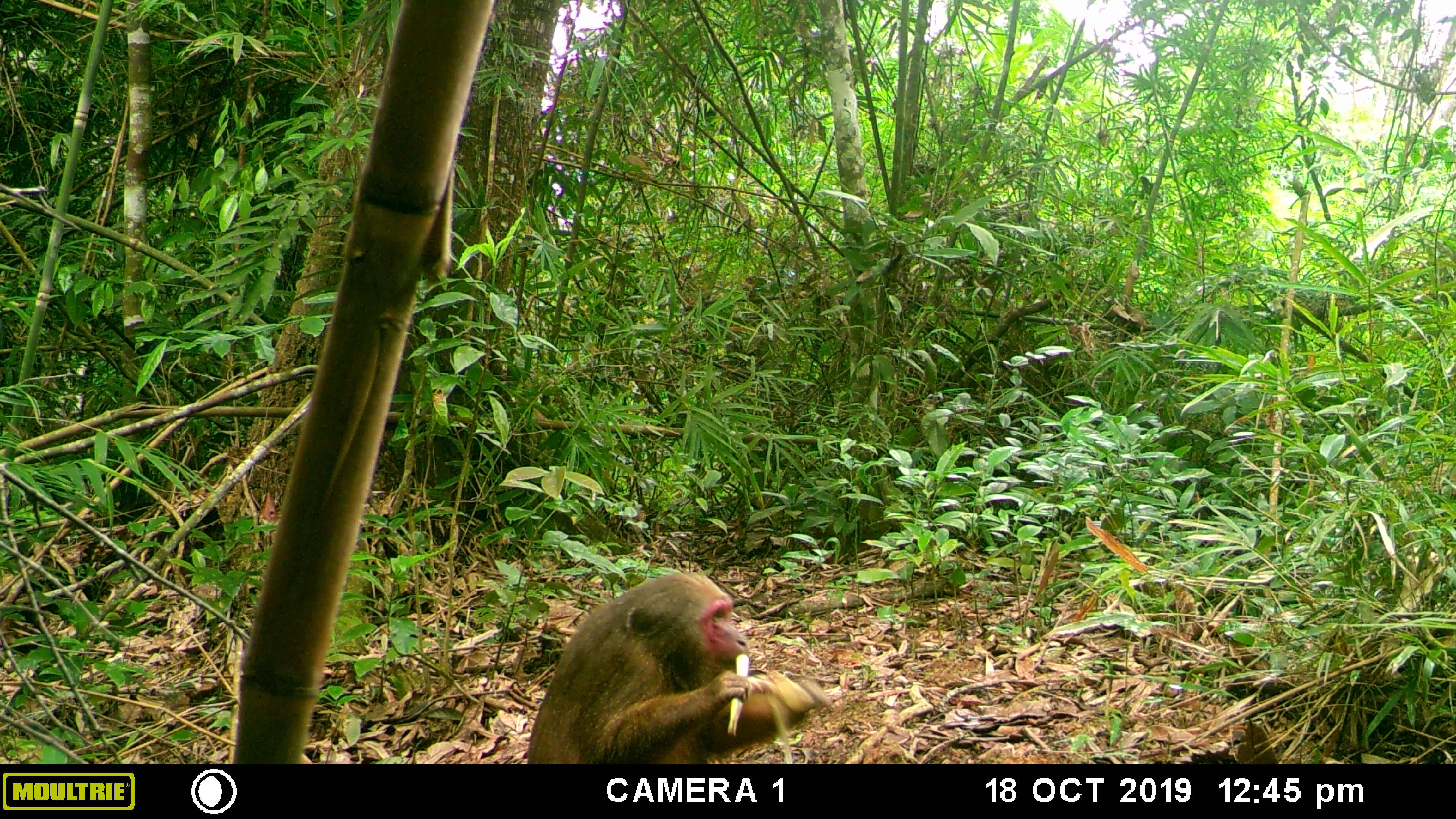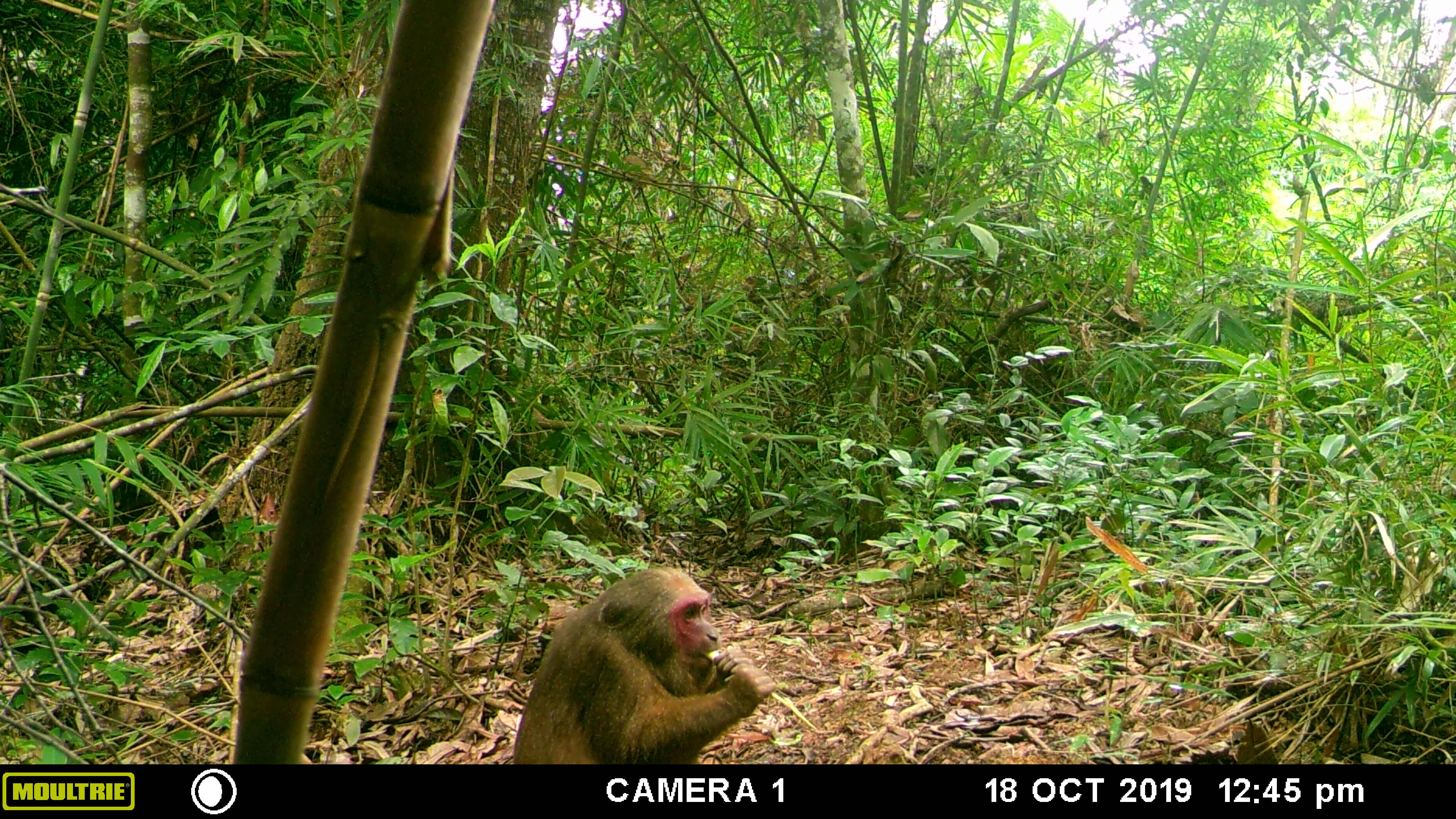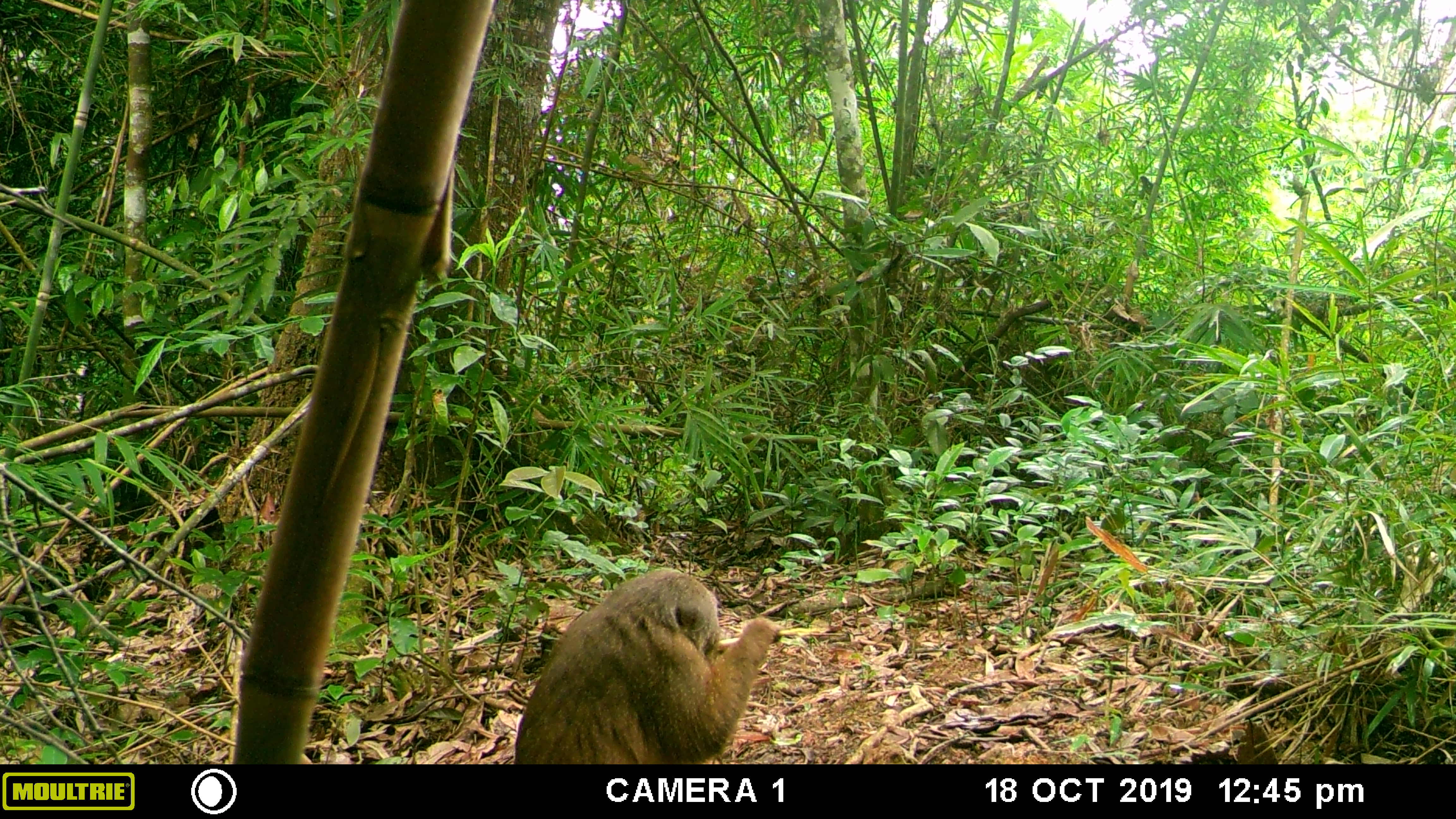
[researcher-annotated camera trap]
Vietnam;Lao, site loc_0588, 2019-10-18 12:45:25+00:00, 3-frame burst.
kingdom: Animalia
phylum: Chordata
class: Mammalia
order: Primates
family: Cercopithecidae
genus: Macaca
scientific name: Macaca arctoides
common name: stump-tailed macaque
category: stump tailed macaque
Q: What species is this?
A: Stump tailed macaque (stump-tailed macaque) (Macaca arctoides).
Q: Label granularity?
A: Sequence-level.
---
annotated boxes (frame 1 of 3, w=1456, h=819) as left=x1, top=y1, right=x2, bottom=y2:
stump tailed macaque: left=526, top=568, right=832, bottom=764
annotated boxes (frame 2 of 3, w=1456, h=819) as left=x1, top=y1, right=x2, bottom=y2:
stump tailed macaque: left=513, top=565, right=778, bottom=764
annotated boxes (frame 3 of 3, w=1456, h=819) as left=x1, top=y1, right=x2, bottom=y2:
stump tailed macaque: left=512, top=564, right=784, bottom=763